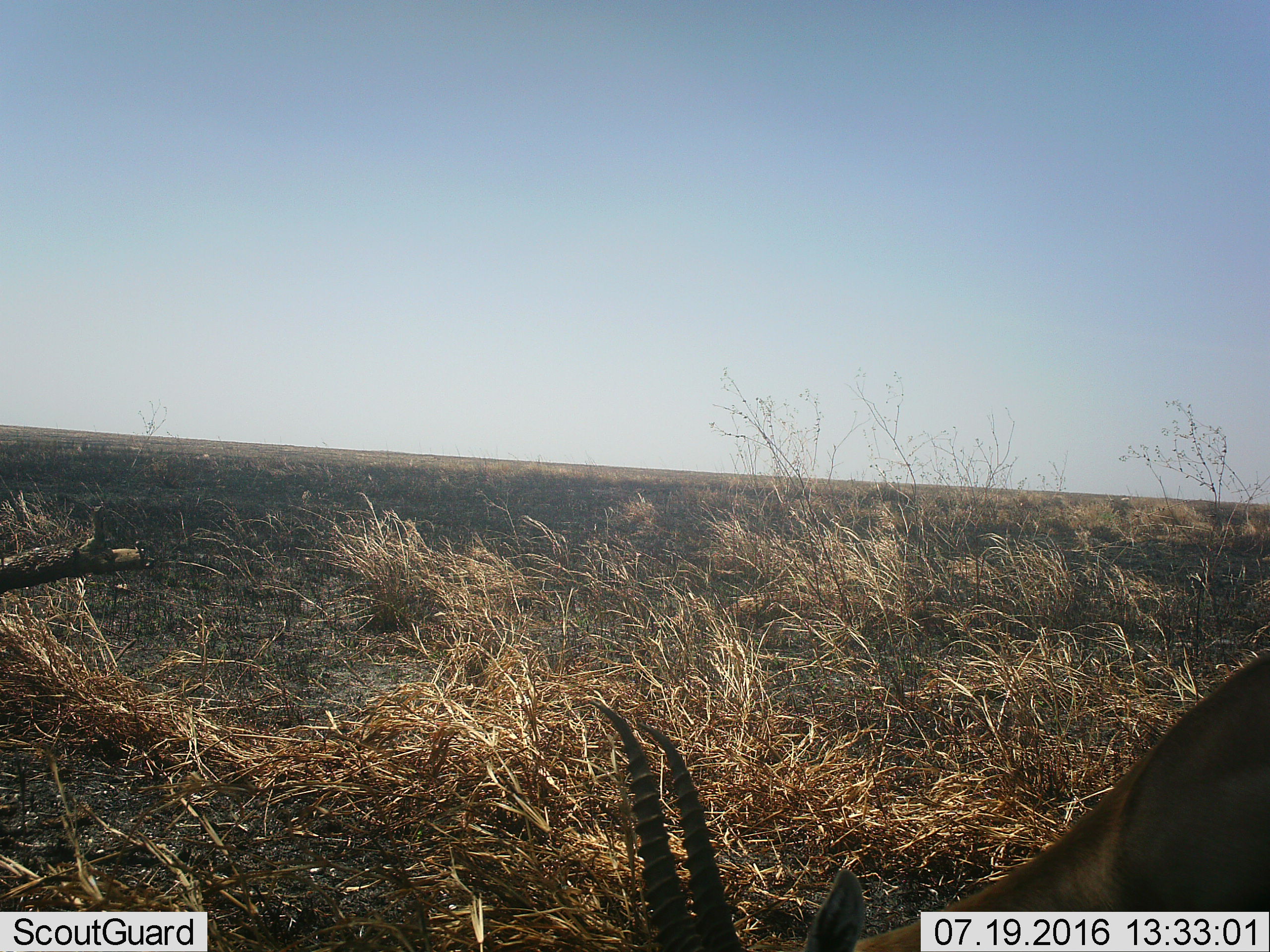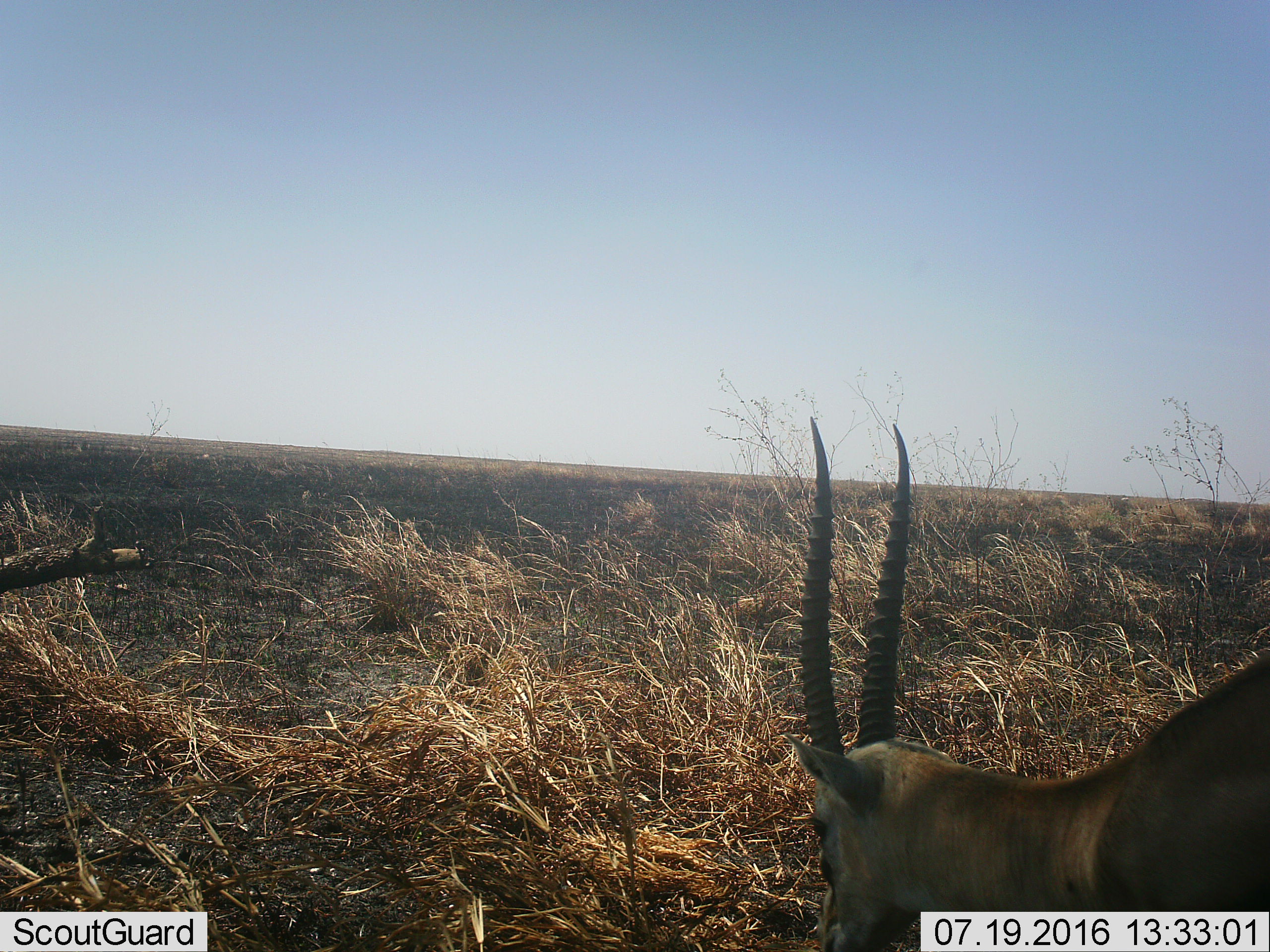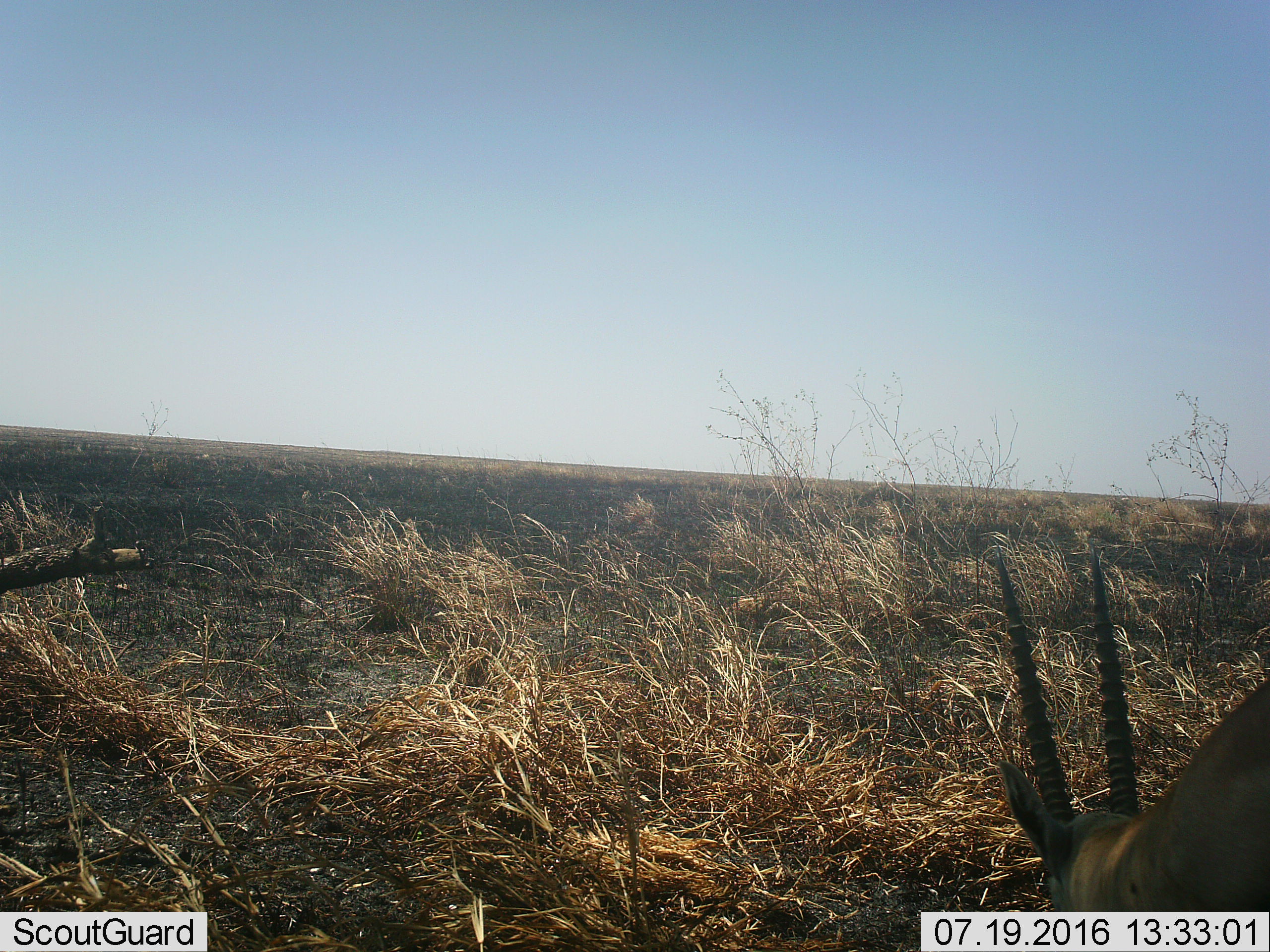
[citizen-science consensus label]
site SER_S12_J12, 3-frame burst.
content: unidentified animal